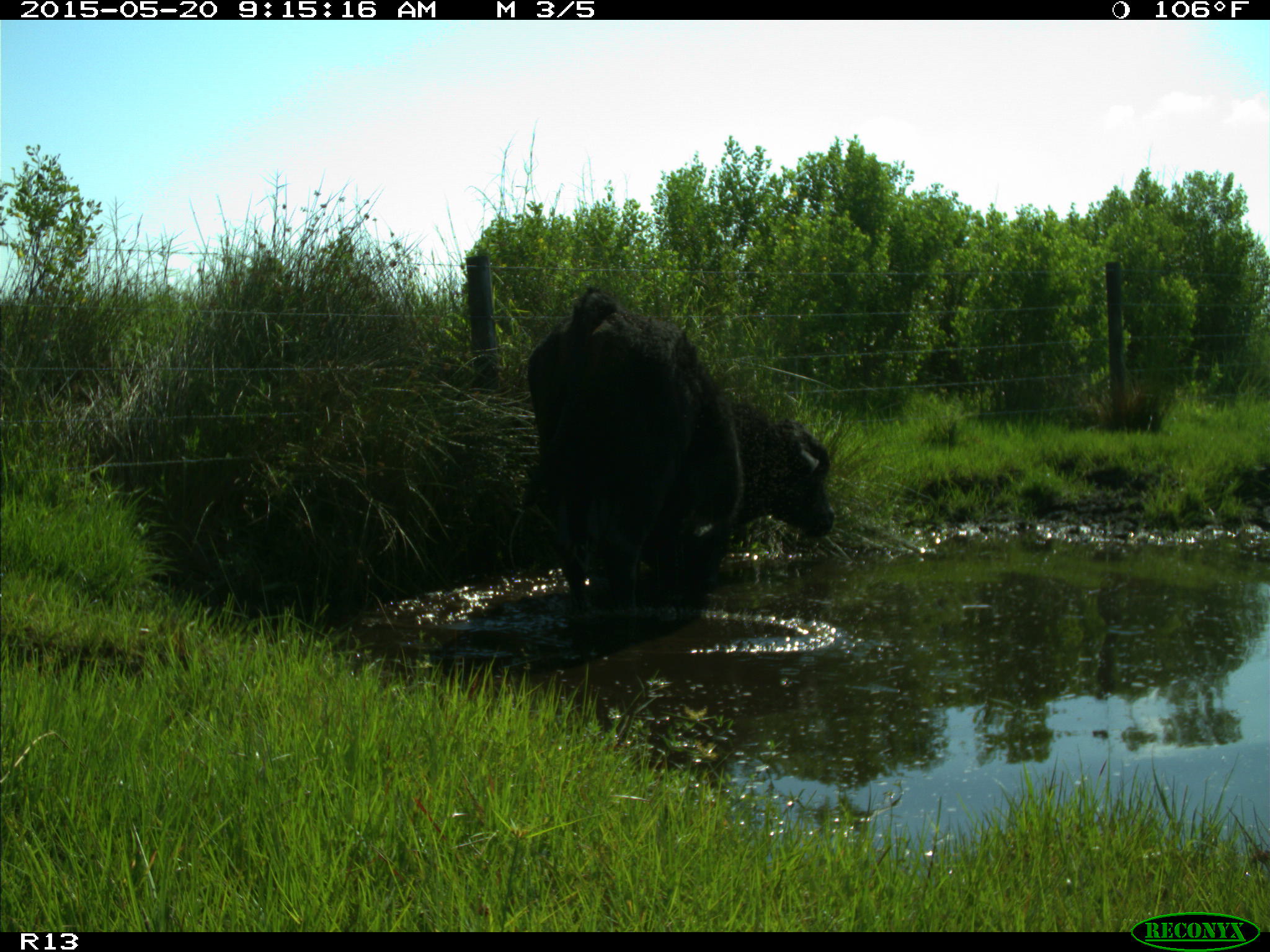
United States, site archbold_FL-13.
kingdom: Animalia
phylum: Chordata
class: Mammalia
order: Artiodactyla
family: Bovidae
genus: Bos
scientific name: Bos taurus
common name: domestic cow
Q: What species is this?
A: Bos taurus (domestic cow).